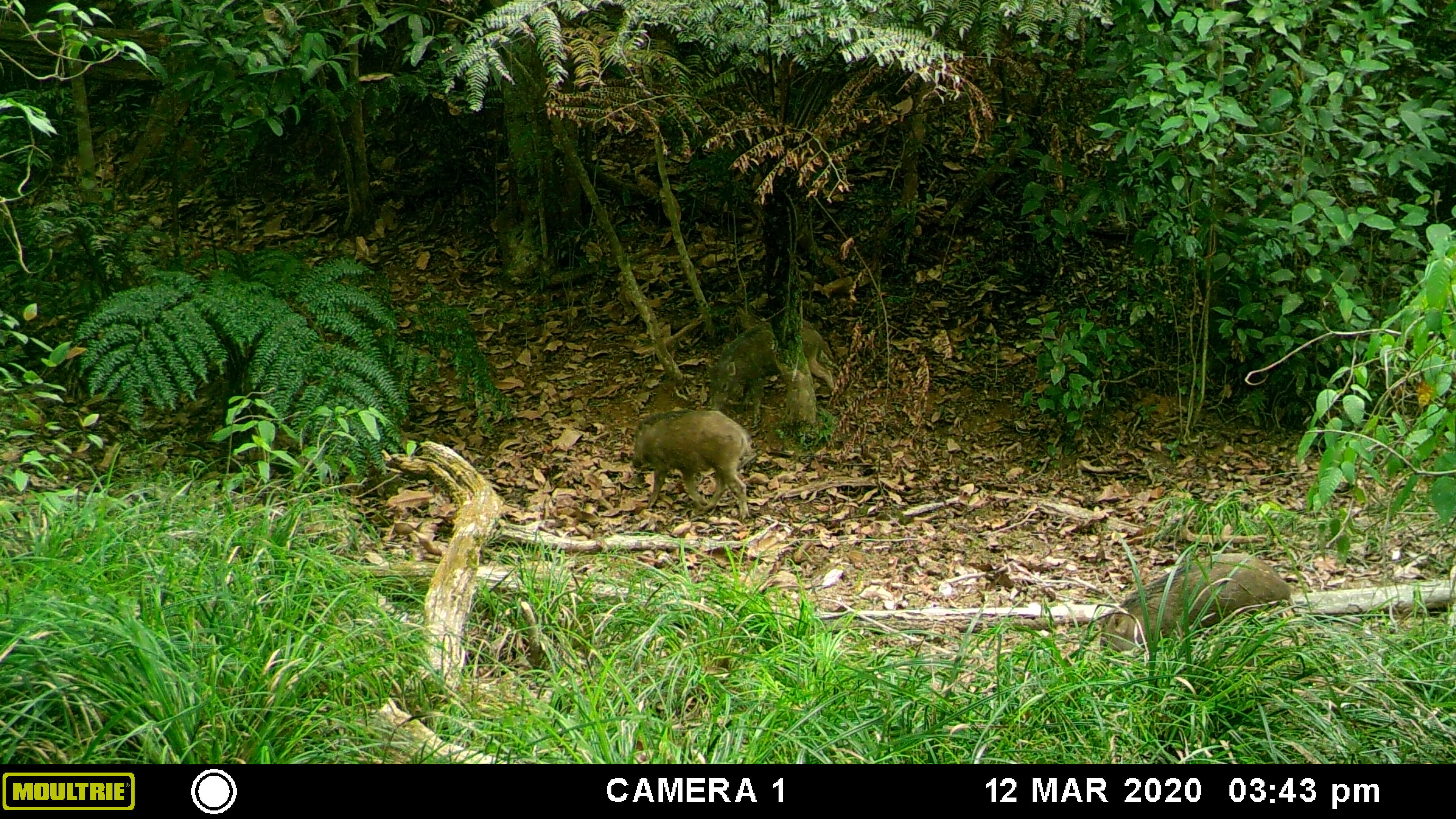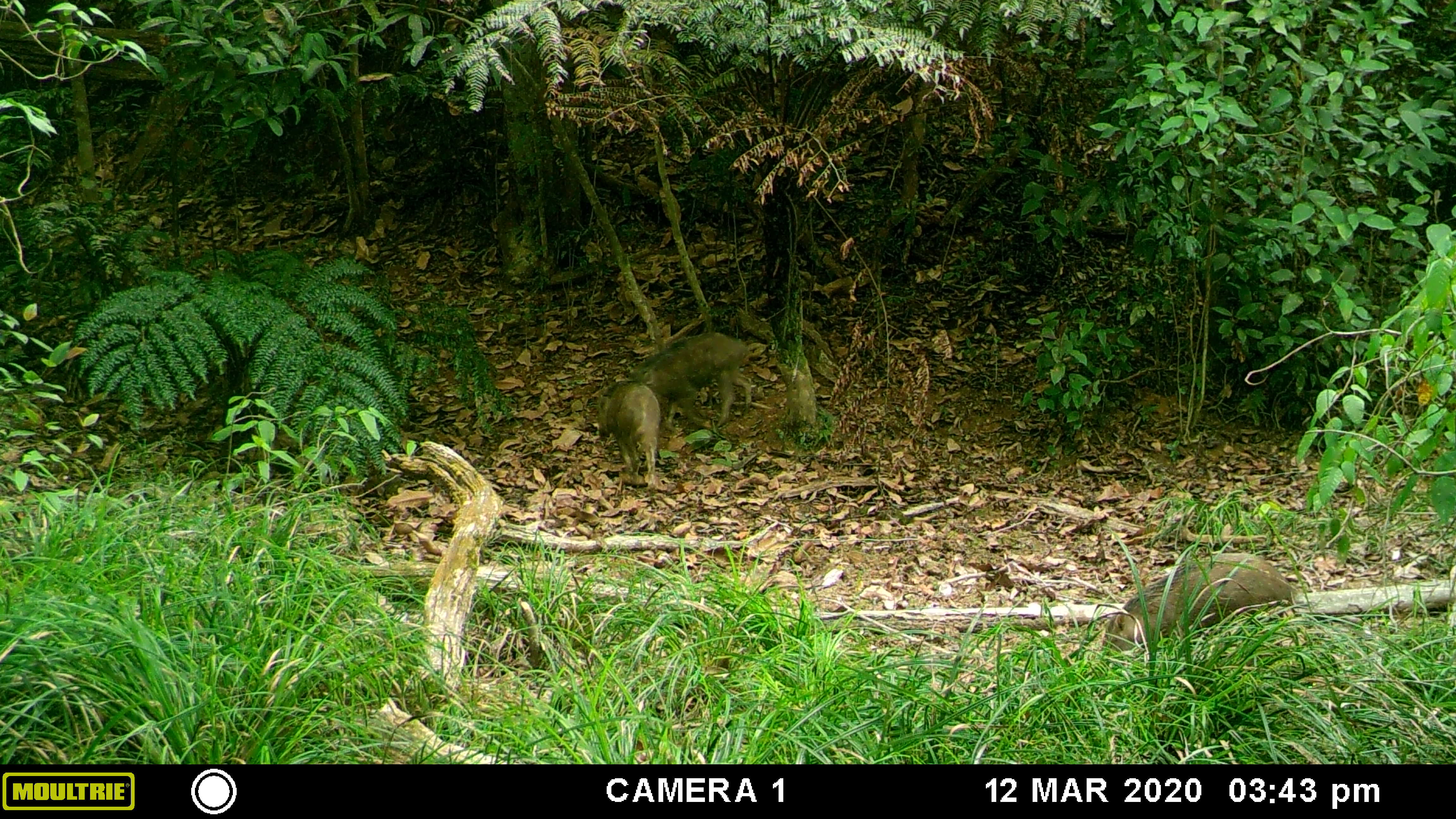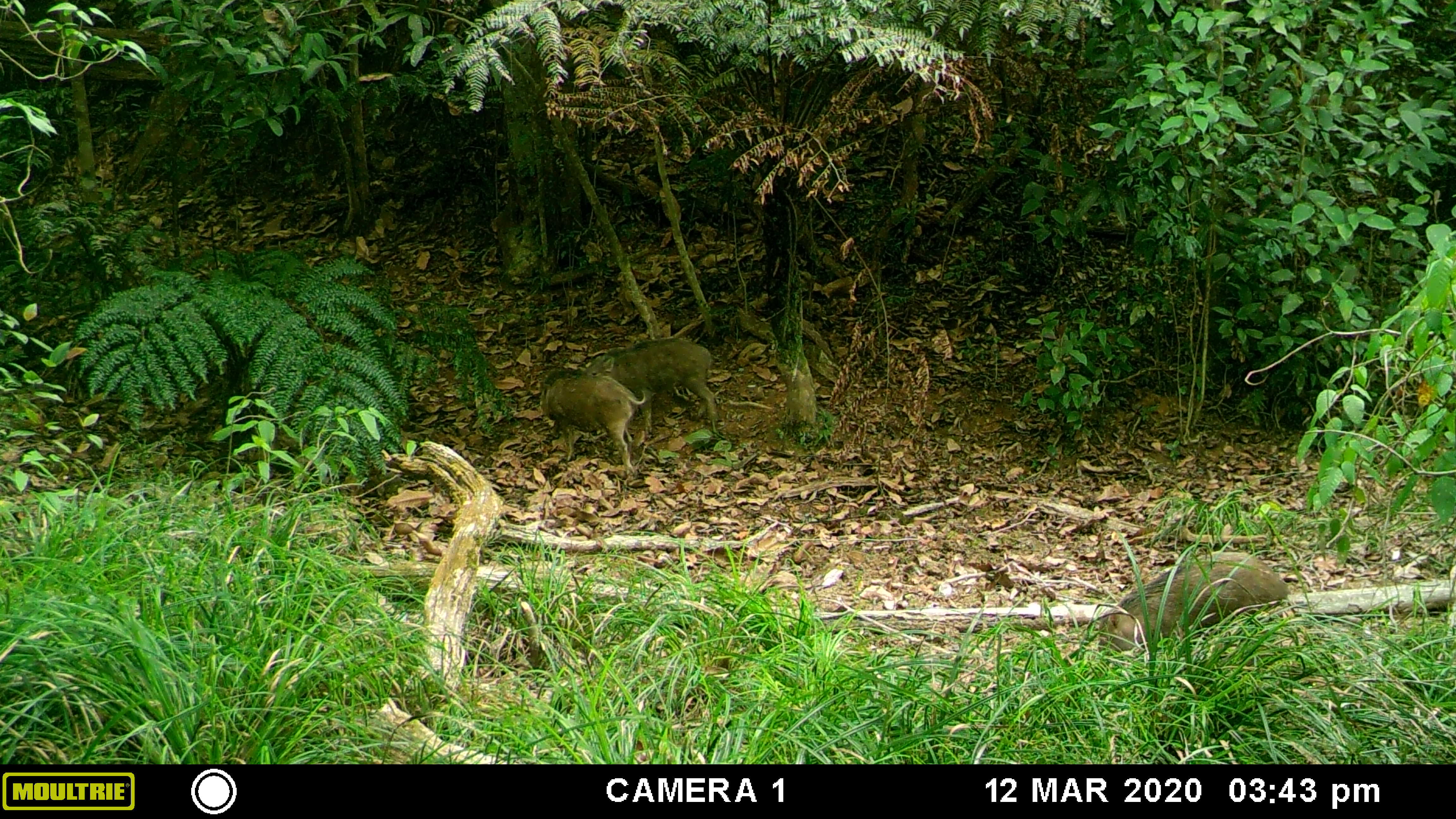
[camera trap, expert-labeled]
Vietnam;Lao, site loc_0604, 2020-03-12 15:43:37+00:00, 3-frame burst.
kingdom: Animalia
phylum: Chordata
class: Mammalia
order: Artiodactyla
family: Suidae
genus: Sus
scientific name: Sus scrofa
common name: eurasian wild pig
Eurasian wild pig (Sus scrofa). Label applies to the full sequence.